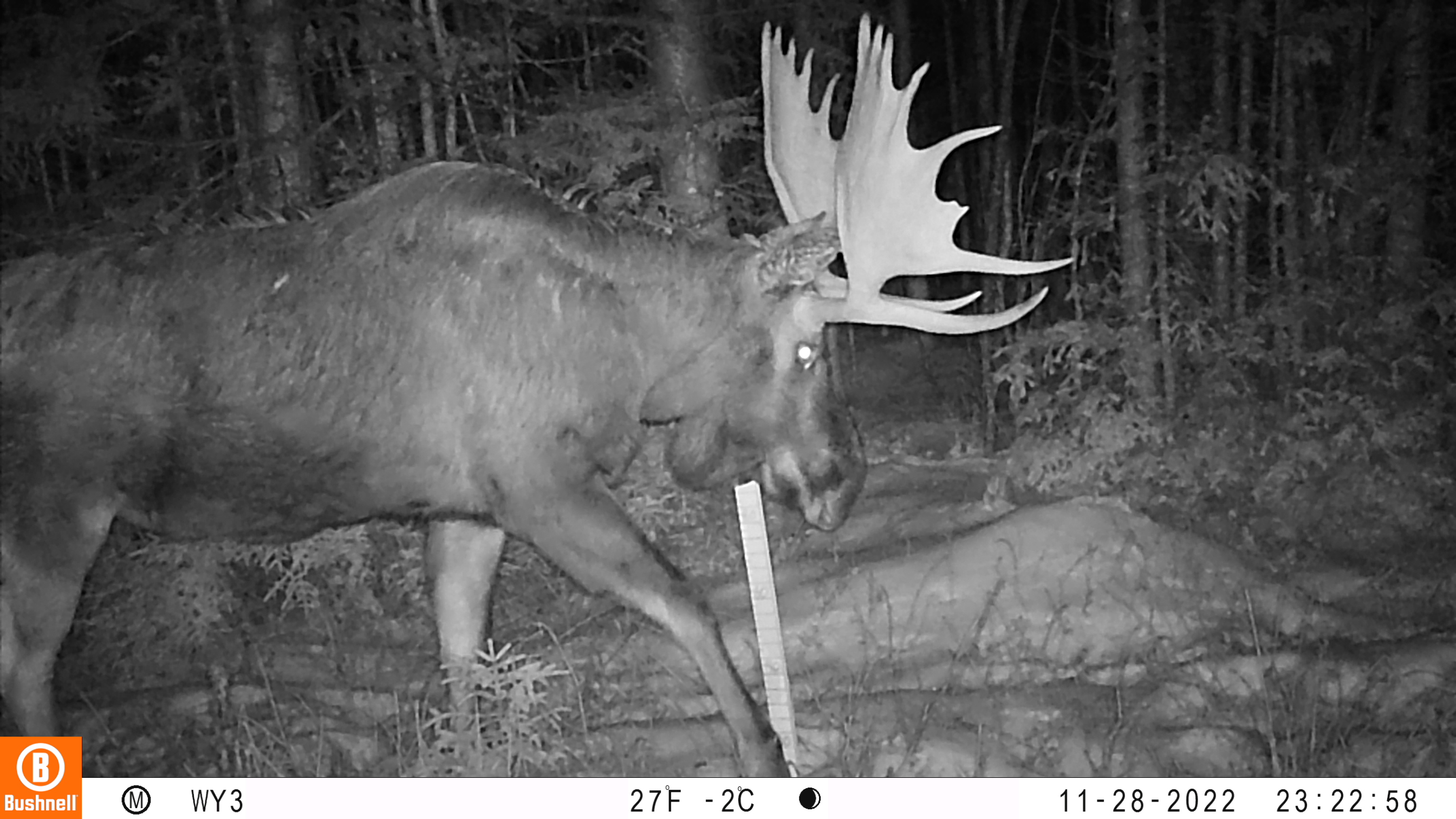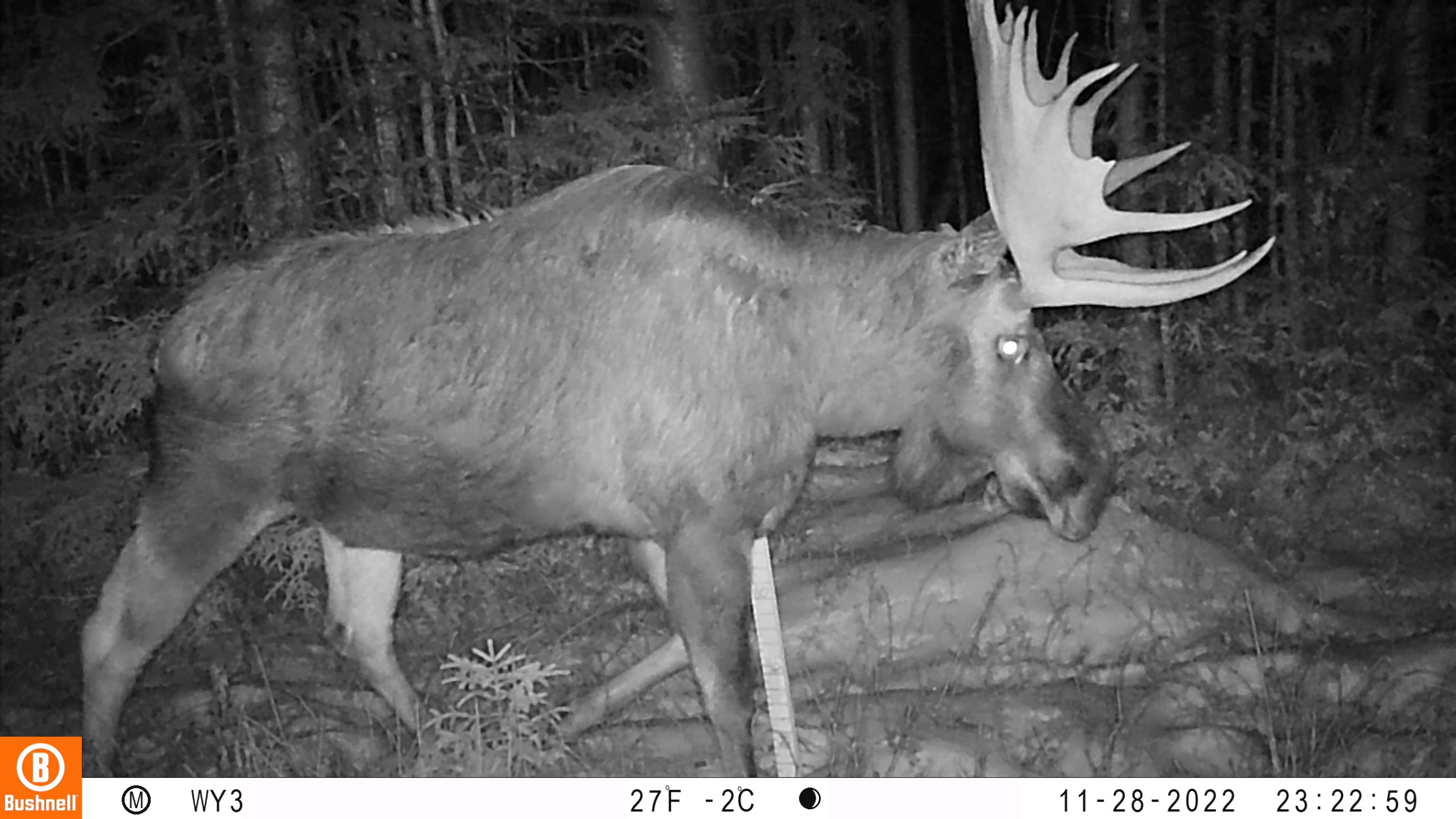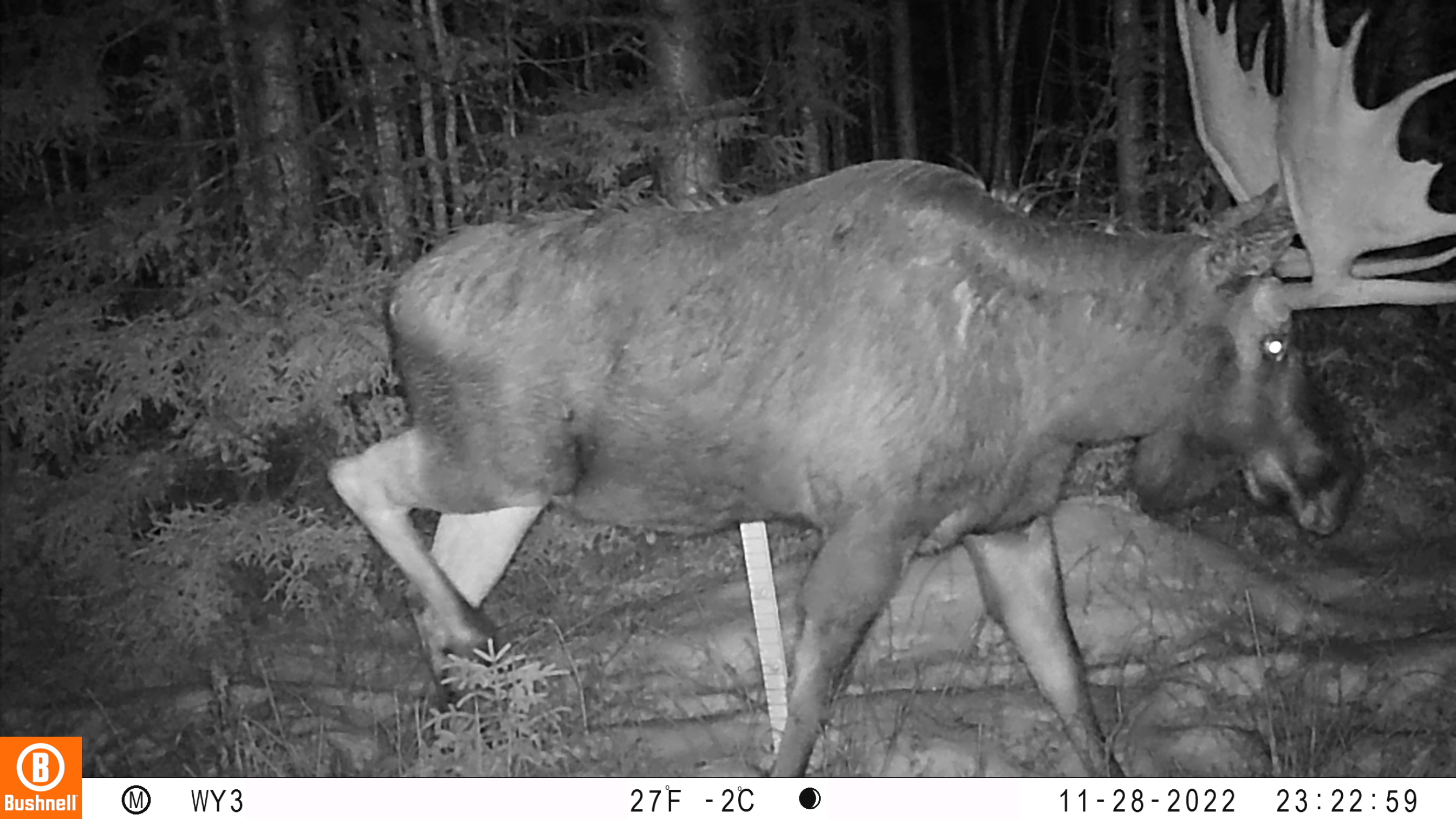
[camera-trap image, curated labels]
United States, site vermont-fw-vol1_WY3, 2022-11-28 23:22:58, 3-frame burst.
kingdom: Animalia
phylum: Chordata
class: Mammalia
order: Artiodactyla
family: Cervidae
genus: Alces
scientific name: Alces alces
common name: moose